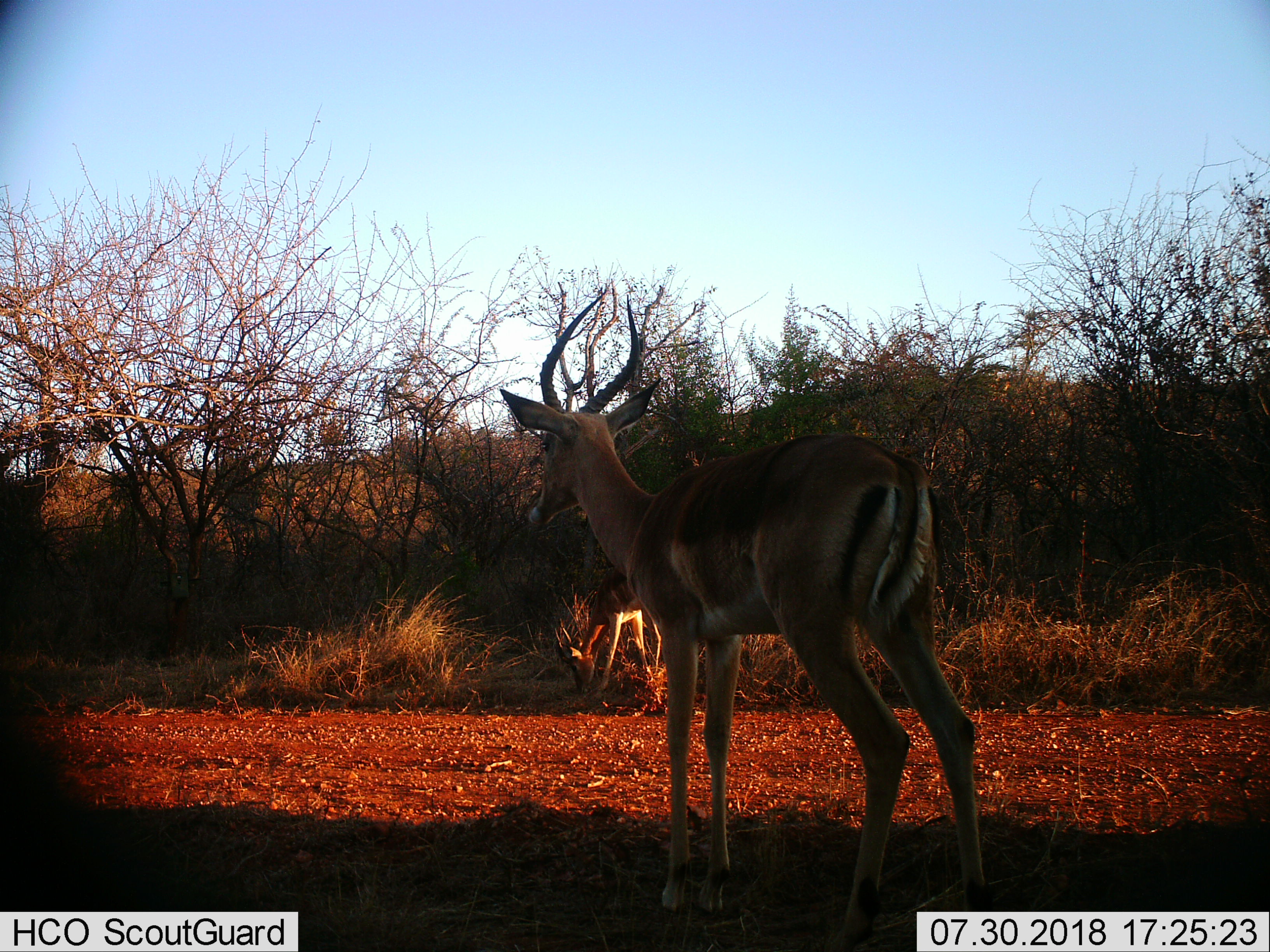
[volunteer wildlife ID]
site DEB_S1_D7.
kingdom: Animalia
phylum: Chordata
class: Mammalia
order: Artiodactyla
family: Bovidae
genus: Aepyceros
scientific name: Aepyceros melampus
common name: impala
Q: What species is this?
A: Impala (Aepyceros melampus).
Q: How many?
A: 2.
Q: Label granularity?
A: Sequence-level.